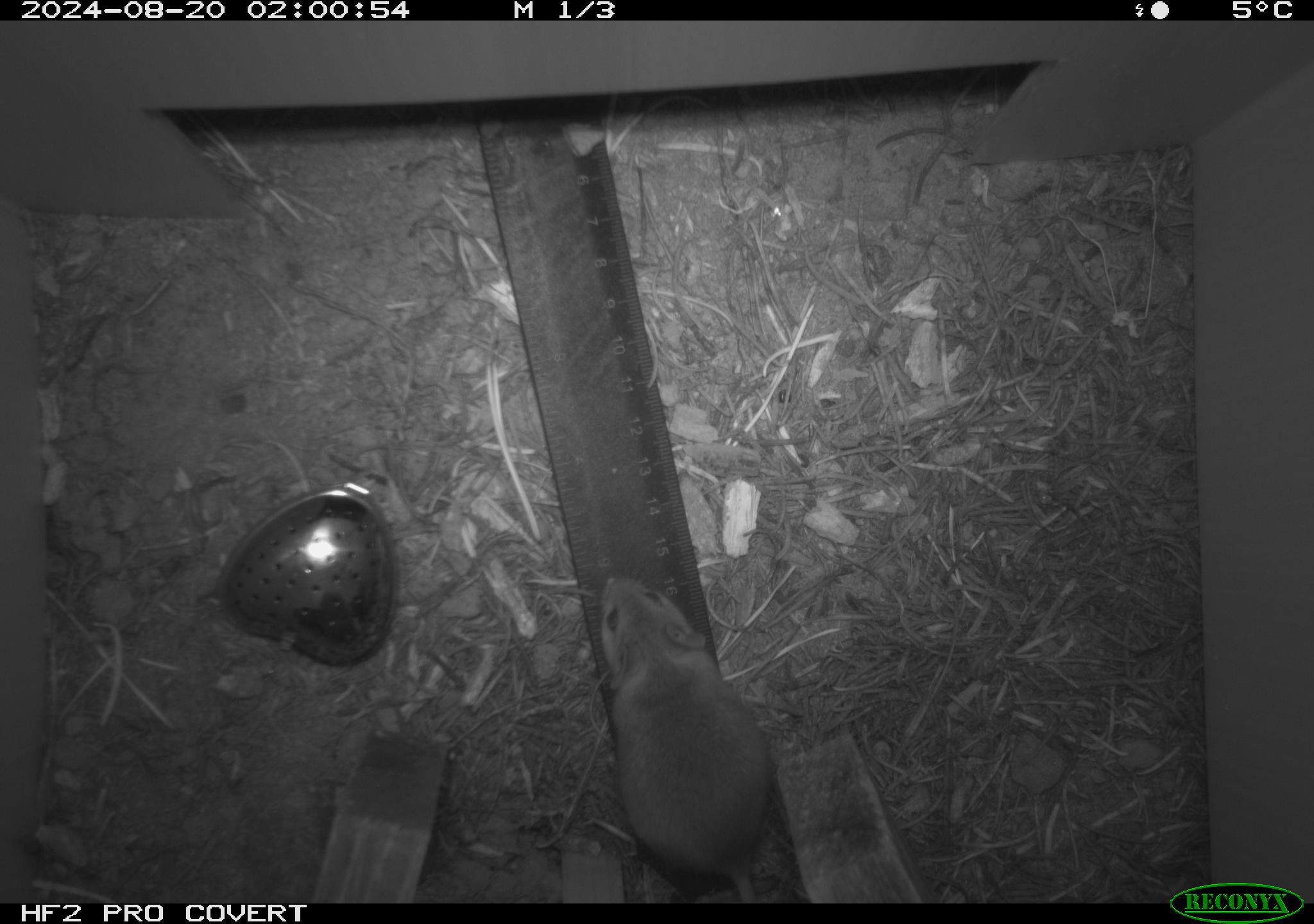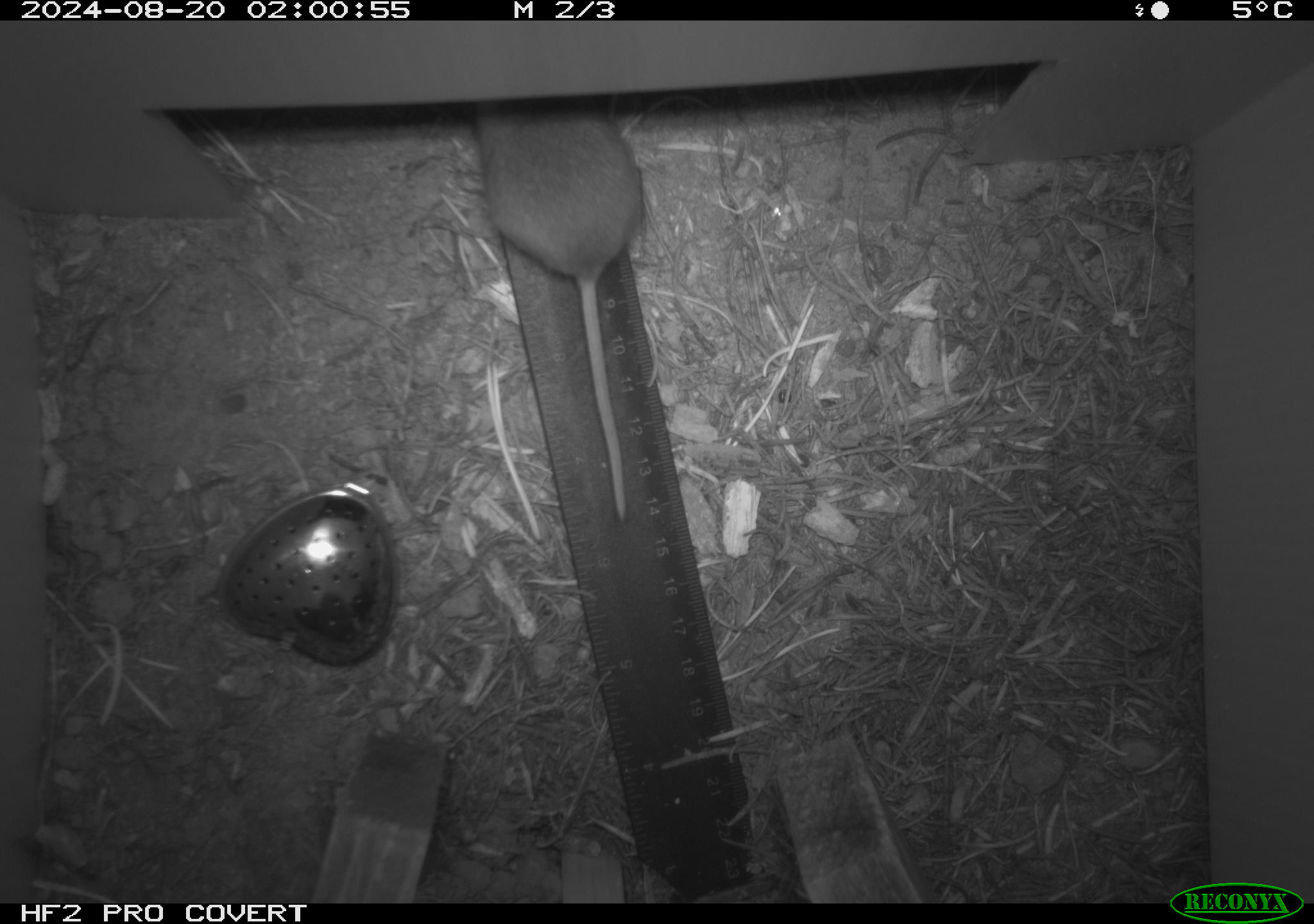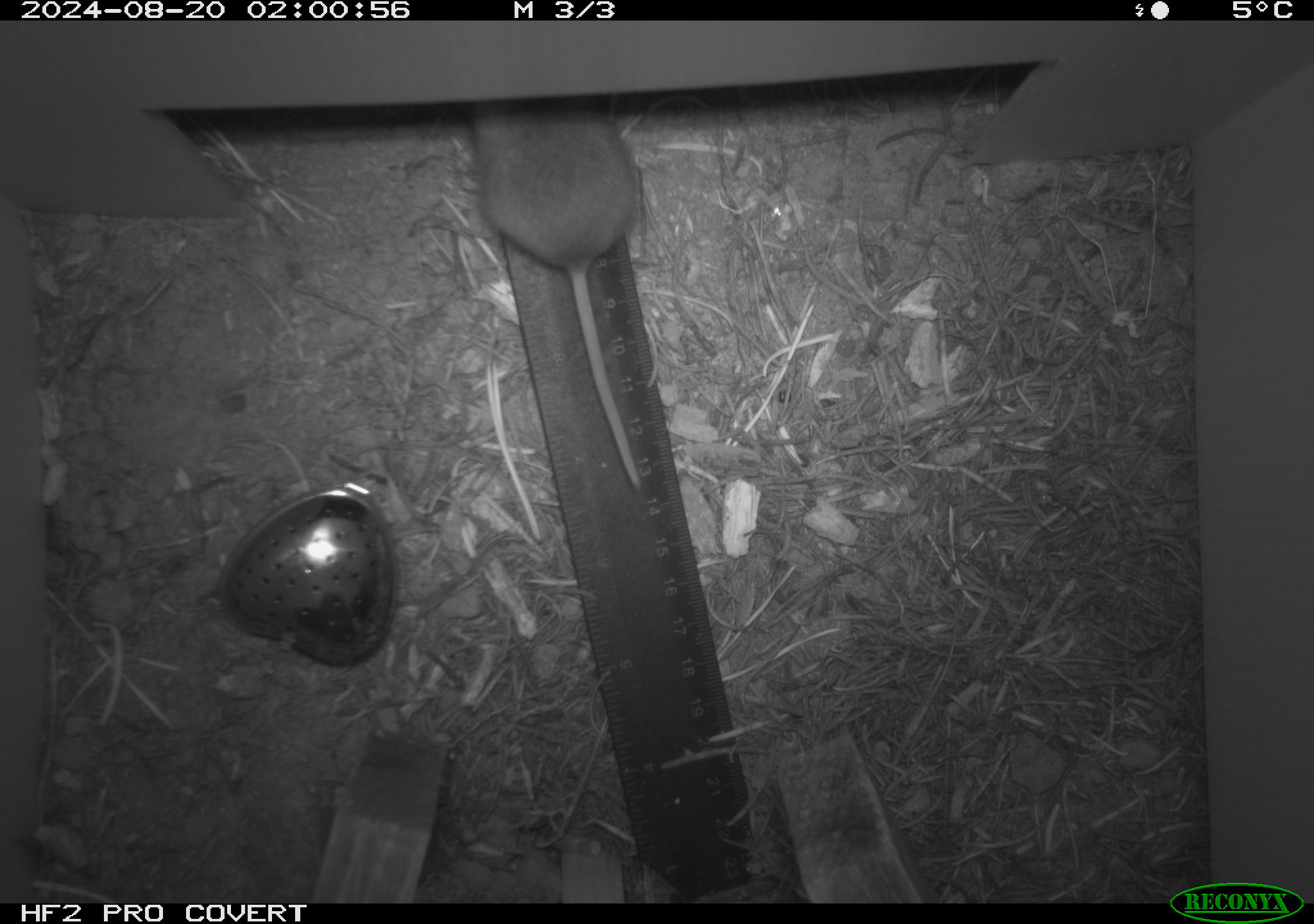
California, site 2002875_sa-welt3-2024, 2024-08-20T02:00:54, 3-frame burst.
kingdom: Animalia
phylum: Chordata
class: Mammalia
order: Rodentia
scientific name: Rodentia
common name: mouse species